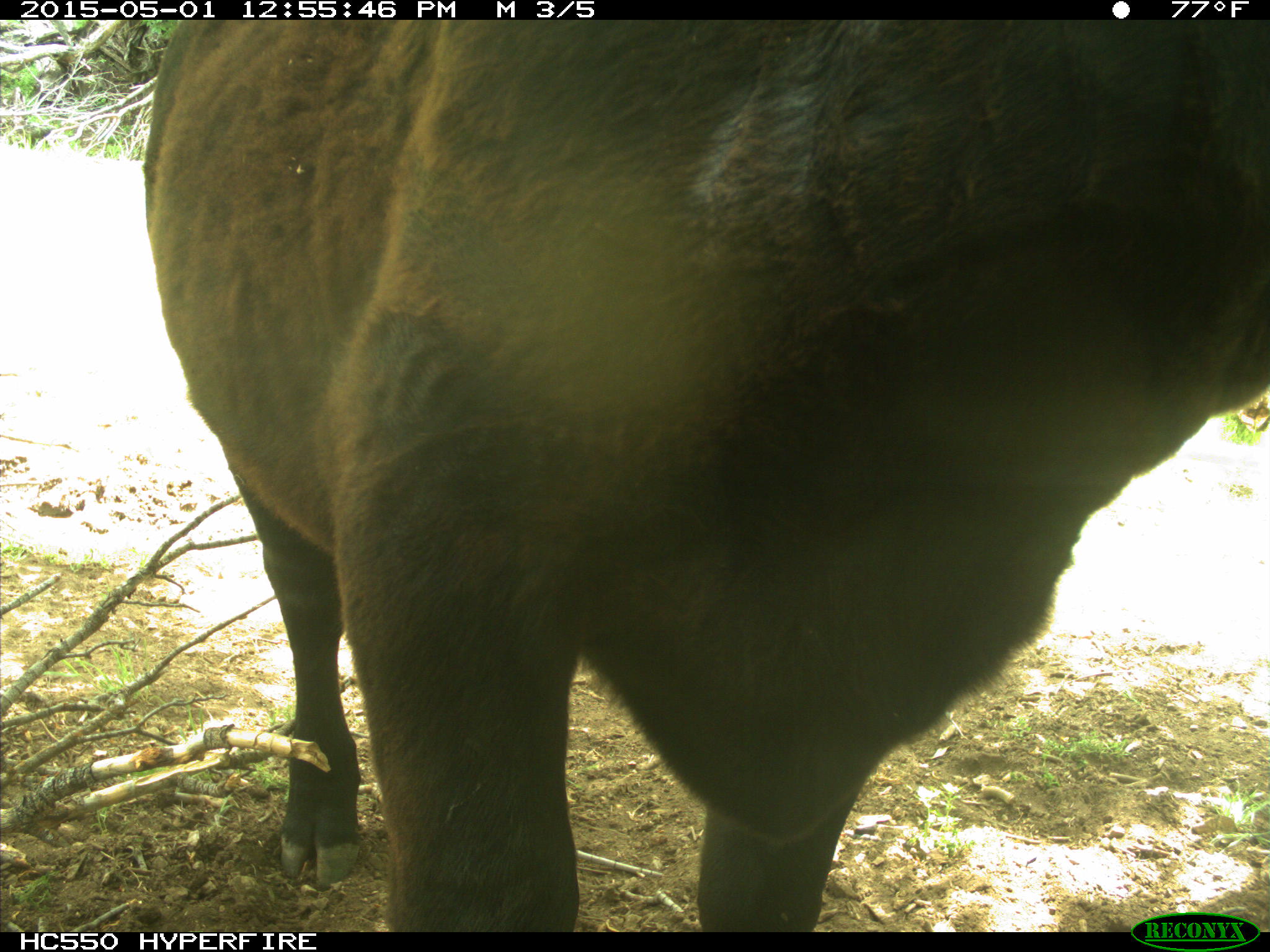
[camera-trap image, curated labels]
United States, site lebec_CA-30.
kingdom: Animalia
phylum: Chordata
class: Mammalia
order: Artiodactyla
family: Bovidae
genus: Bos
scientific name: Bos taurus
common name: domestic cow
Bos taurus (domestic cow).